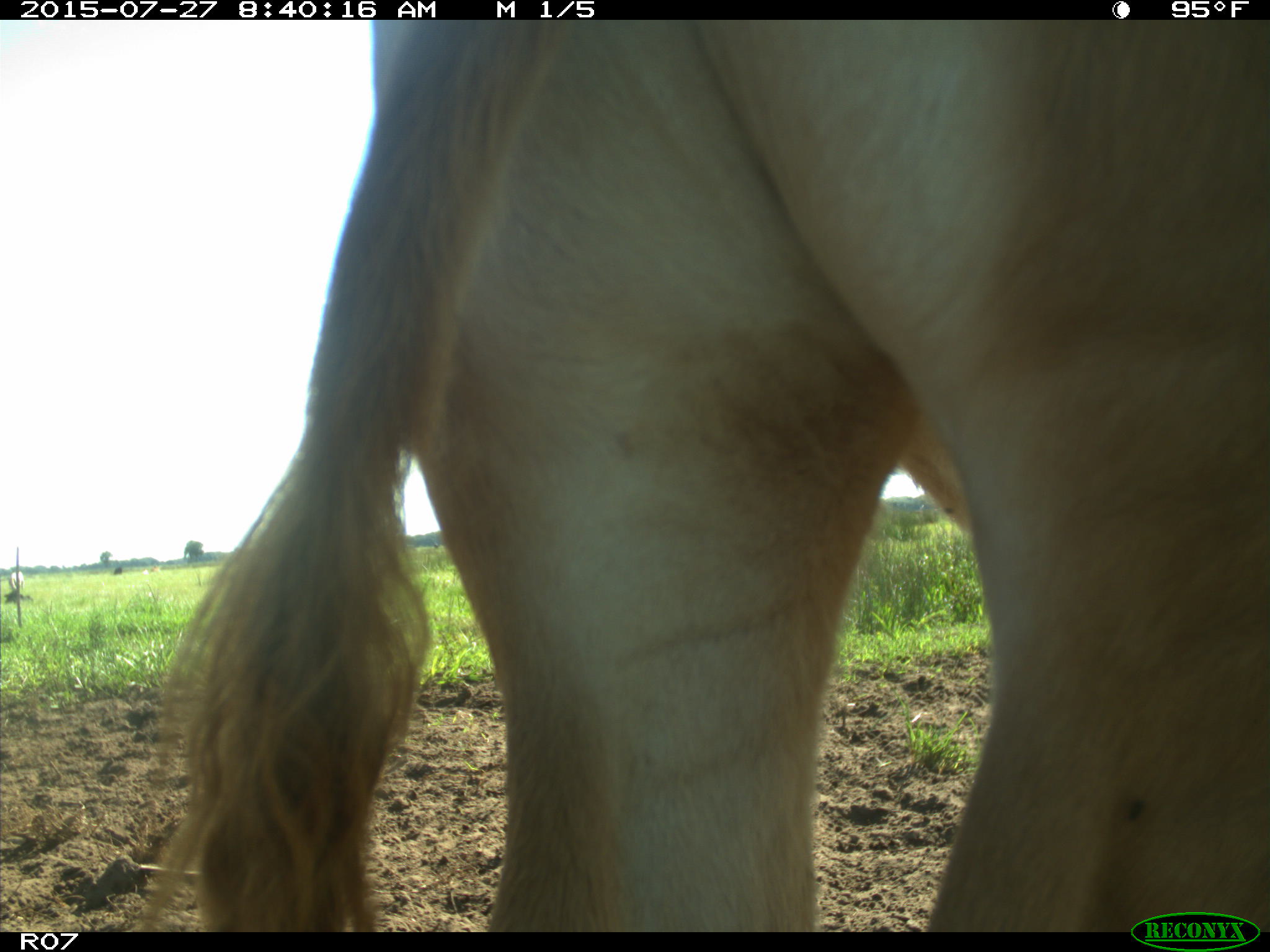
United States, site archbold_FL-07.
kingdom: Animalia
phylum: Chordata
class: Mammalia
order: Artiodactyla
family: Bovidae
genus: Bos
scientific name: Bos taurus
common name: domestic cow